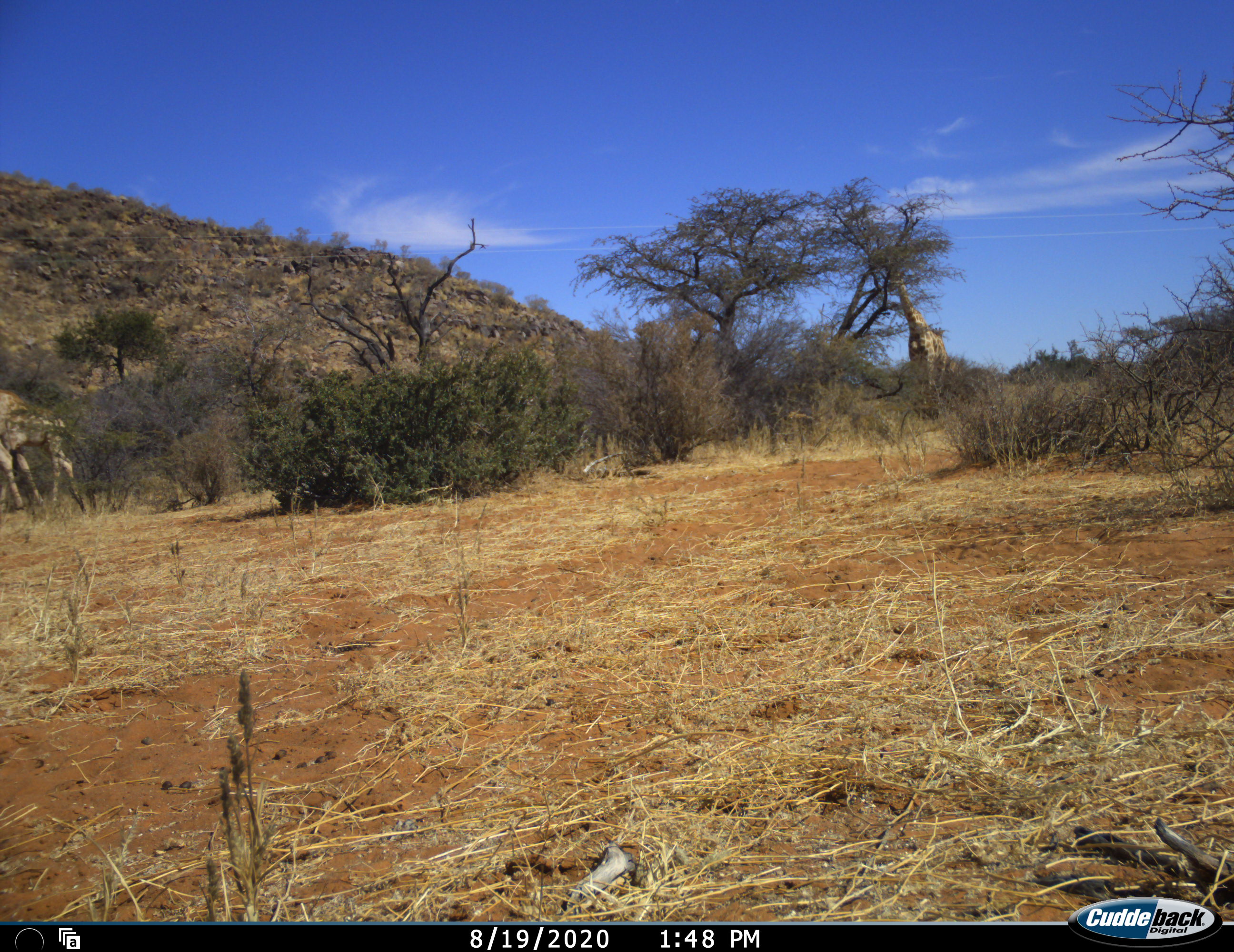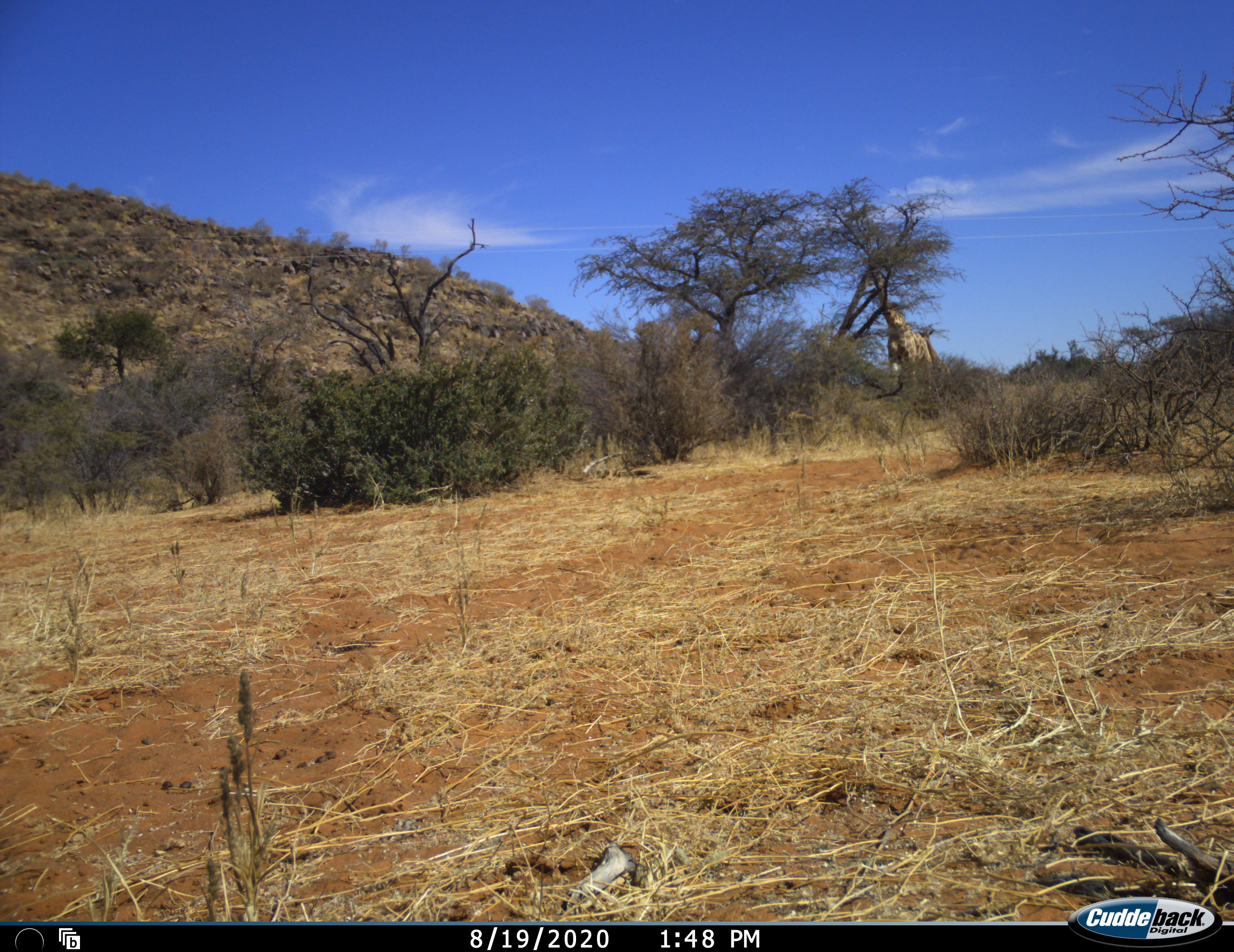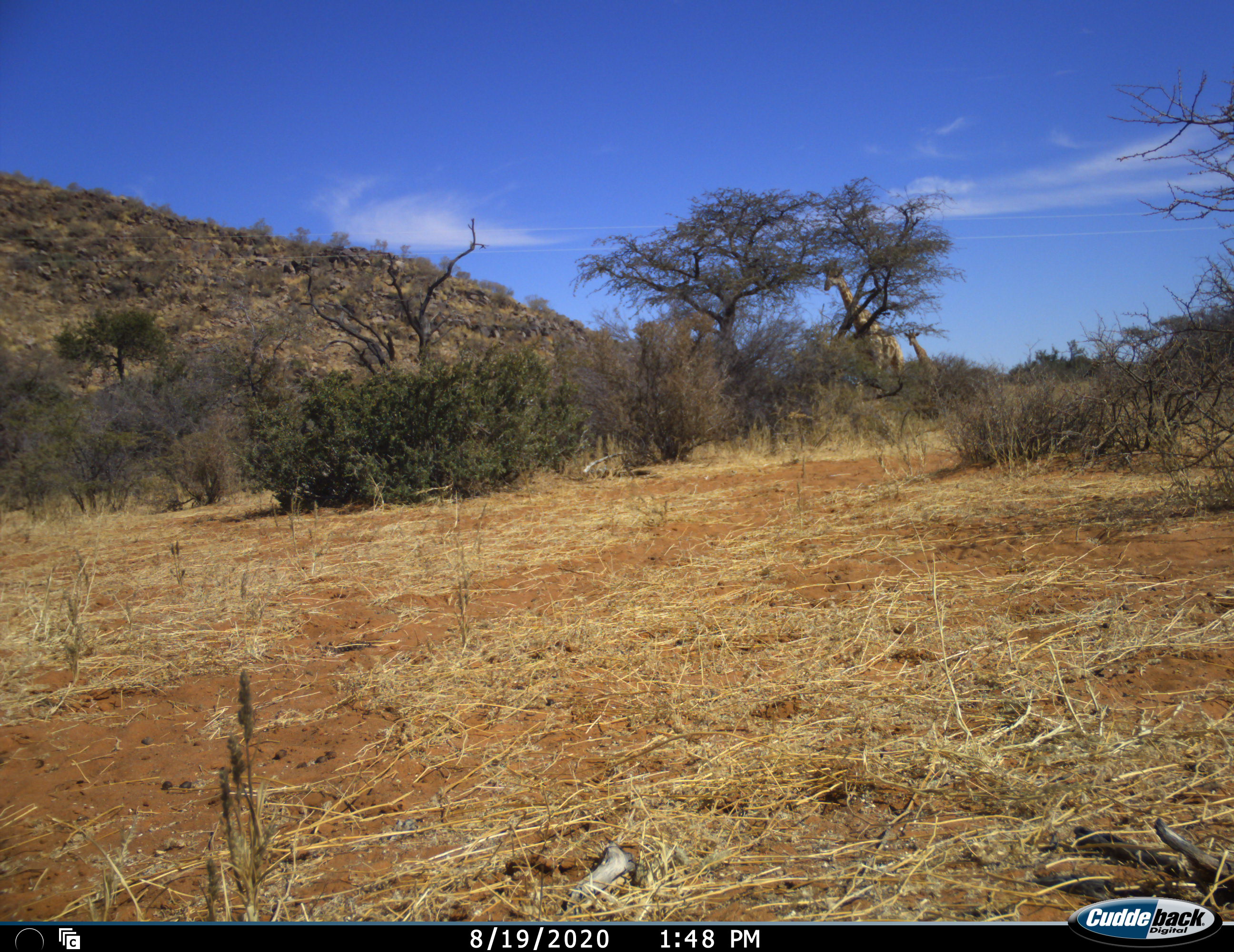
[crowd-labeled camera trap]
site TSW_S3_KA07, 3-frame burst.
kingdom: Animalia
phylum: Chordata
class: Mammalia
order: Artiodactyla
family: Giraffidae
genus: Giraffa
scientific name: Giraffa camelopardalis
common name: giraffe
Giraffe (Giraffa camelopardalis), count 3. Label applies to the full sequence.